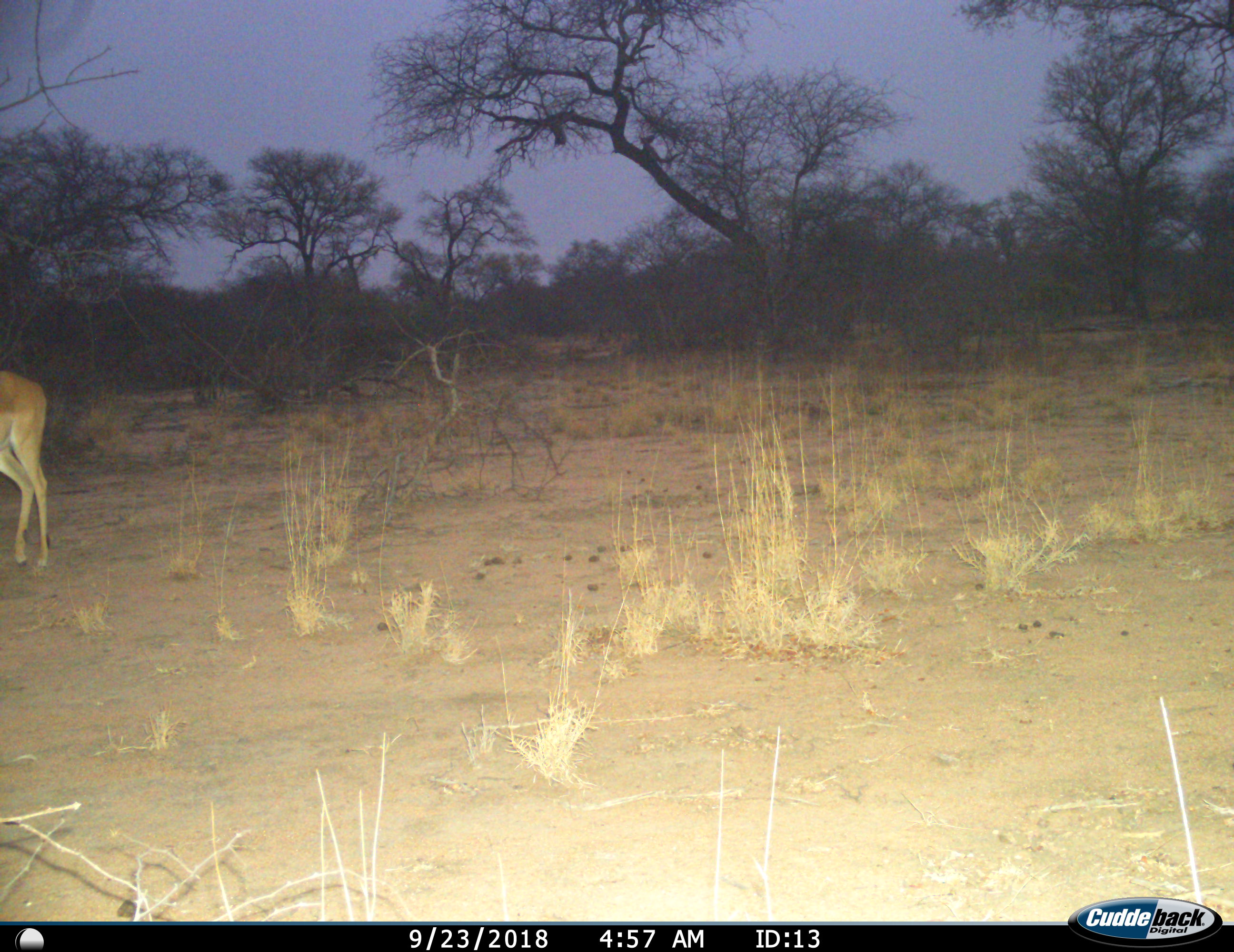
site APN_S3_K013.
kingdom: Animalia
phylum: Chordata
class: Mammalia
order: Artiodactyla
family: Bovidae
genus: Aepyceros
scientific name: Aepyceros melampus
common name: impala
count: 1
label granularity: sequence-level